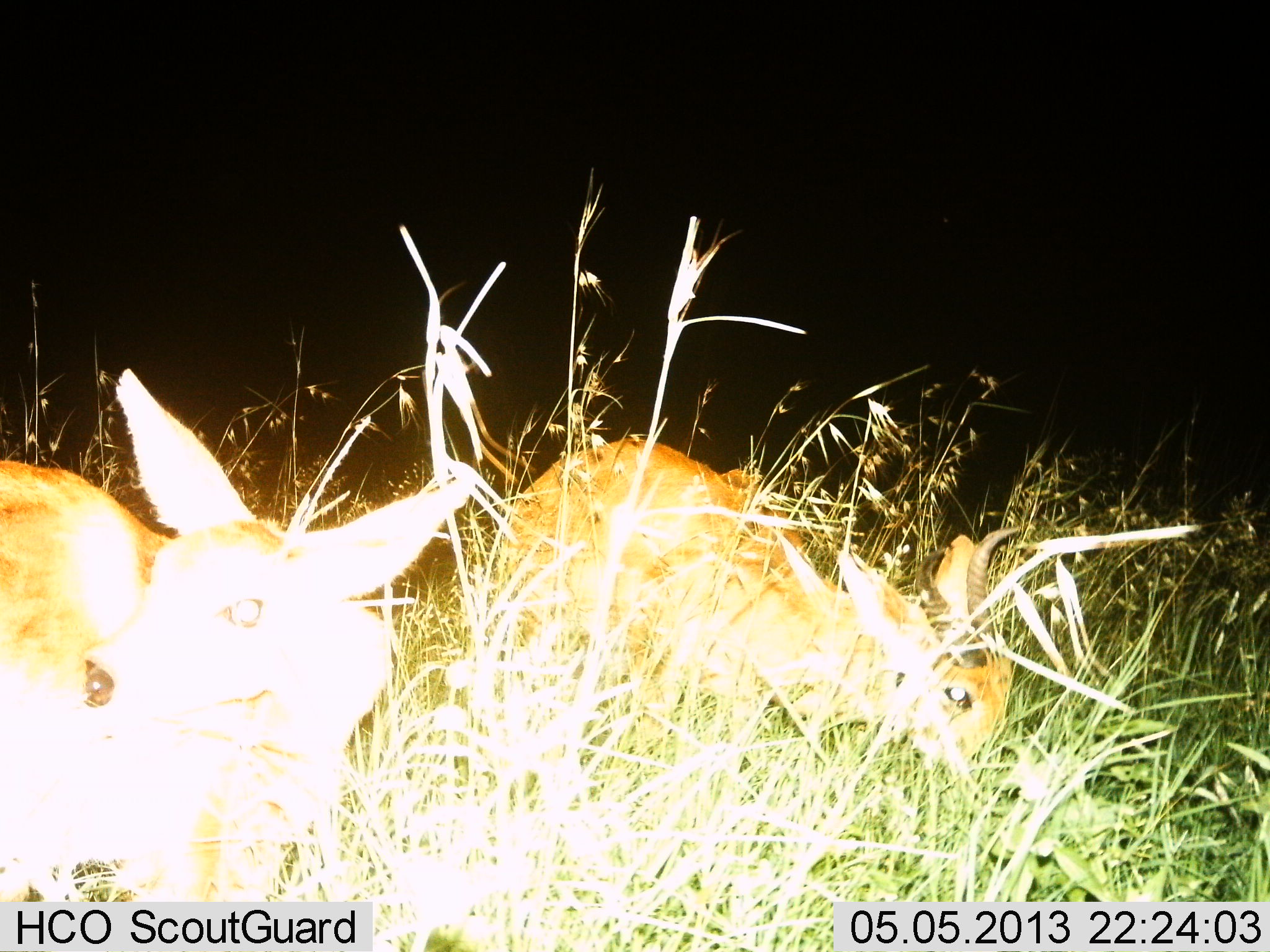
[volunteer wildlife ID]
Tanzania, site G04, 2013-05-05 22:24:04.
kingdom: Animalia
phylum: Chordata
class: Mammalia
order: Artiodactyla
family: Bovidae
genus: Redunca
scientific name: Redunca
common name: reedbuck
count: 2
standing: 60%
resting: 0%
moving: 0%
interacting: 0%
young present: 0%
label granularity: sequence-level